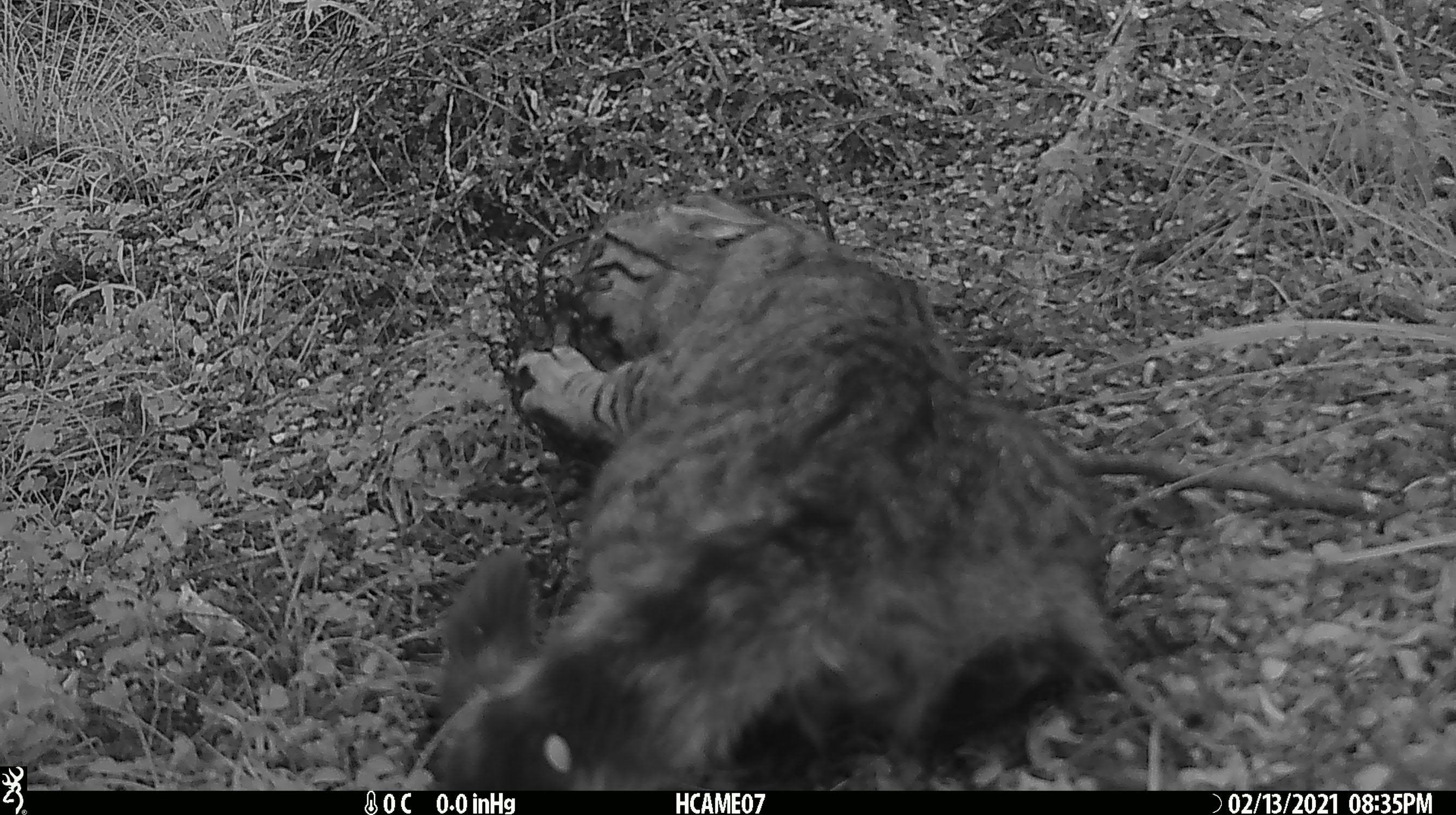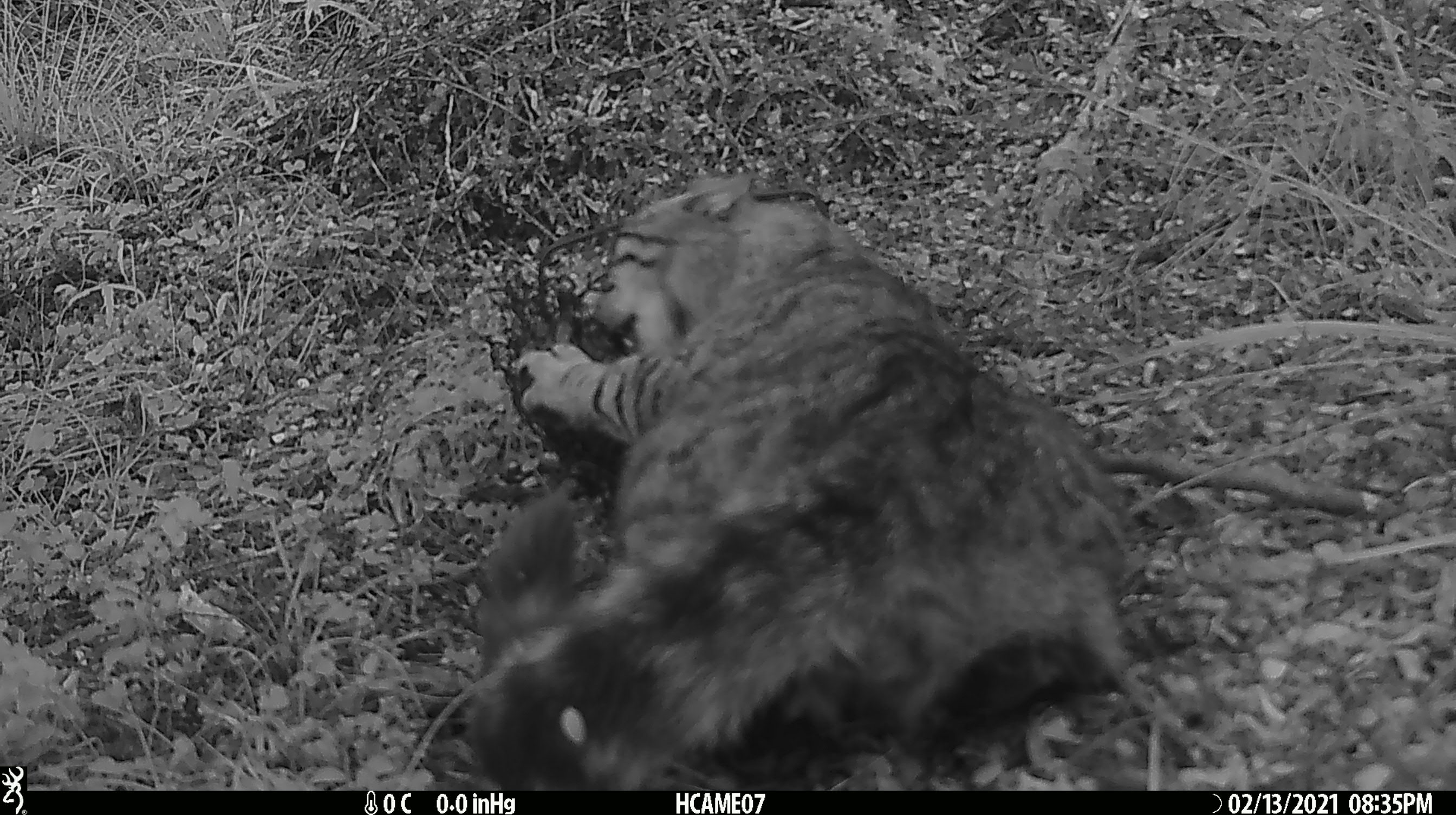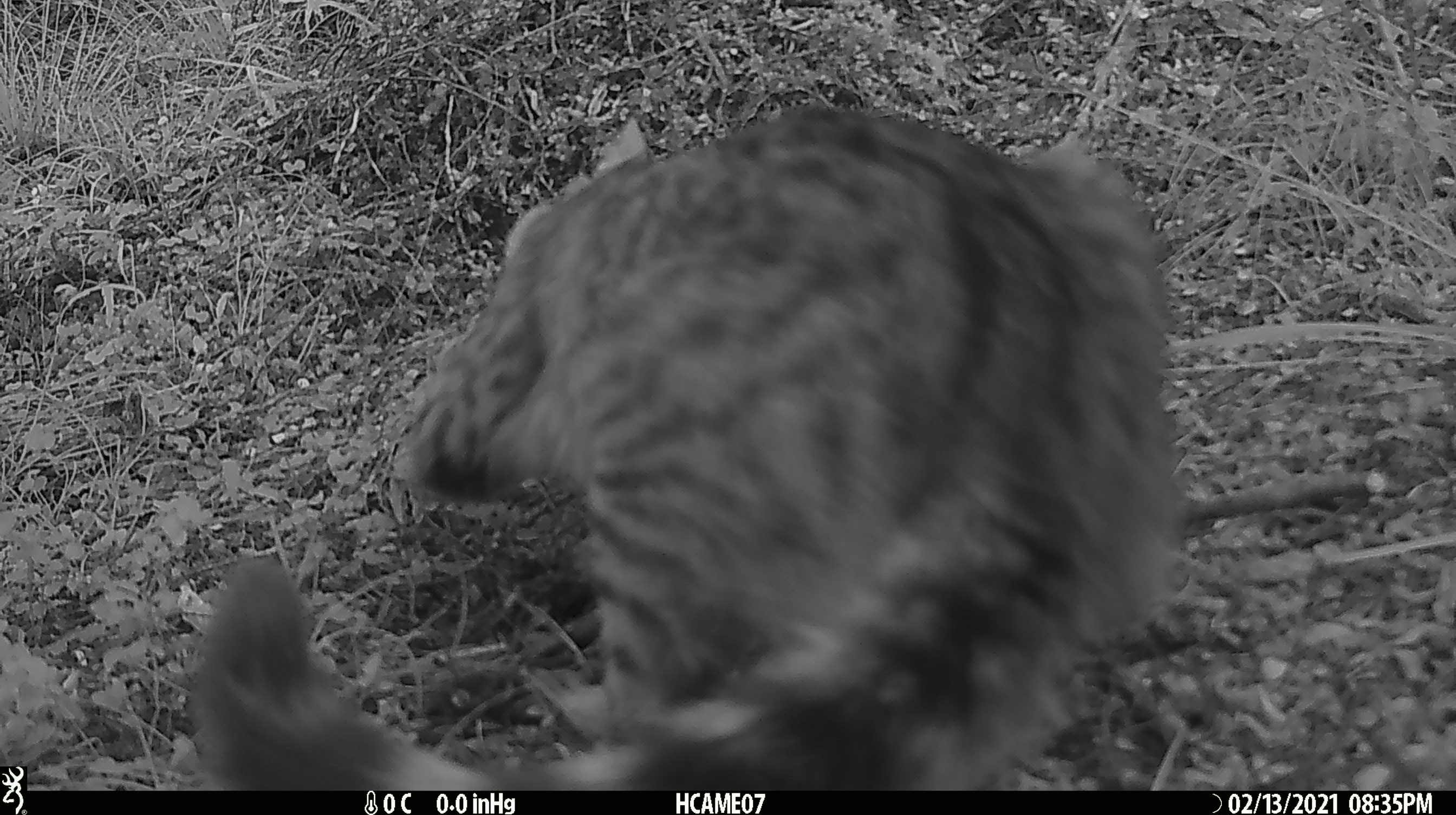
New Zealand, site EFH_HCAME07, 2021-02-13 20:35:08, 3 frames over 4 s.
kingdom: Animalia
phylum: Chordata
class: Mammalia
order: Carnivora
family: Felidae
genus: Felis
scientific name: Felis catus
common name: domestic cat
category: cat